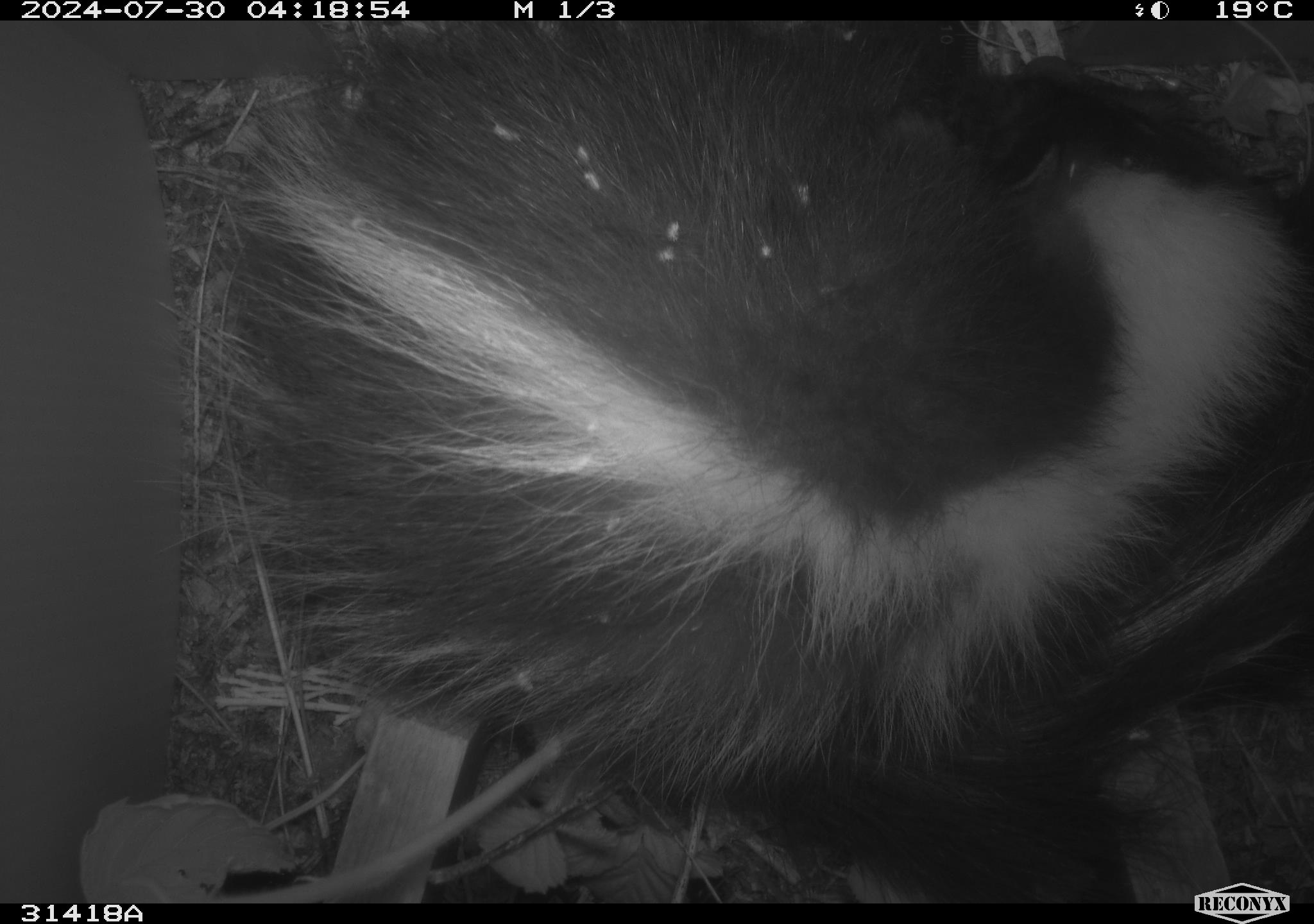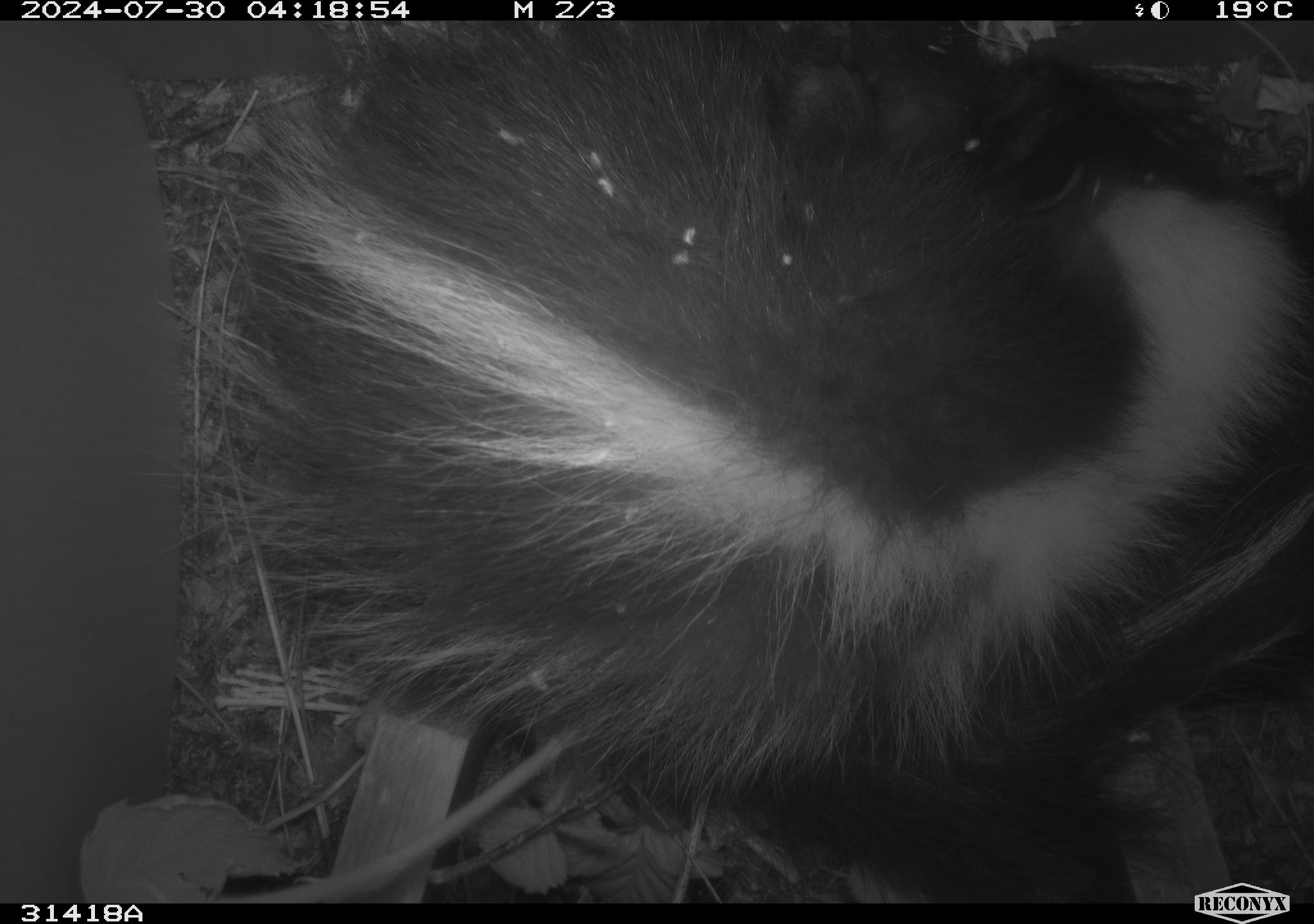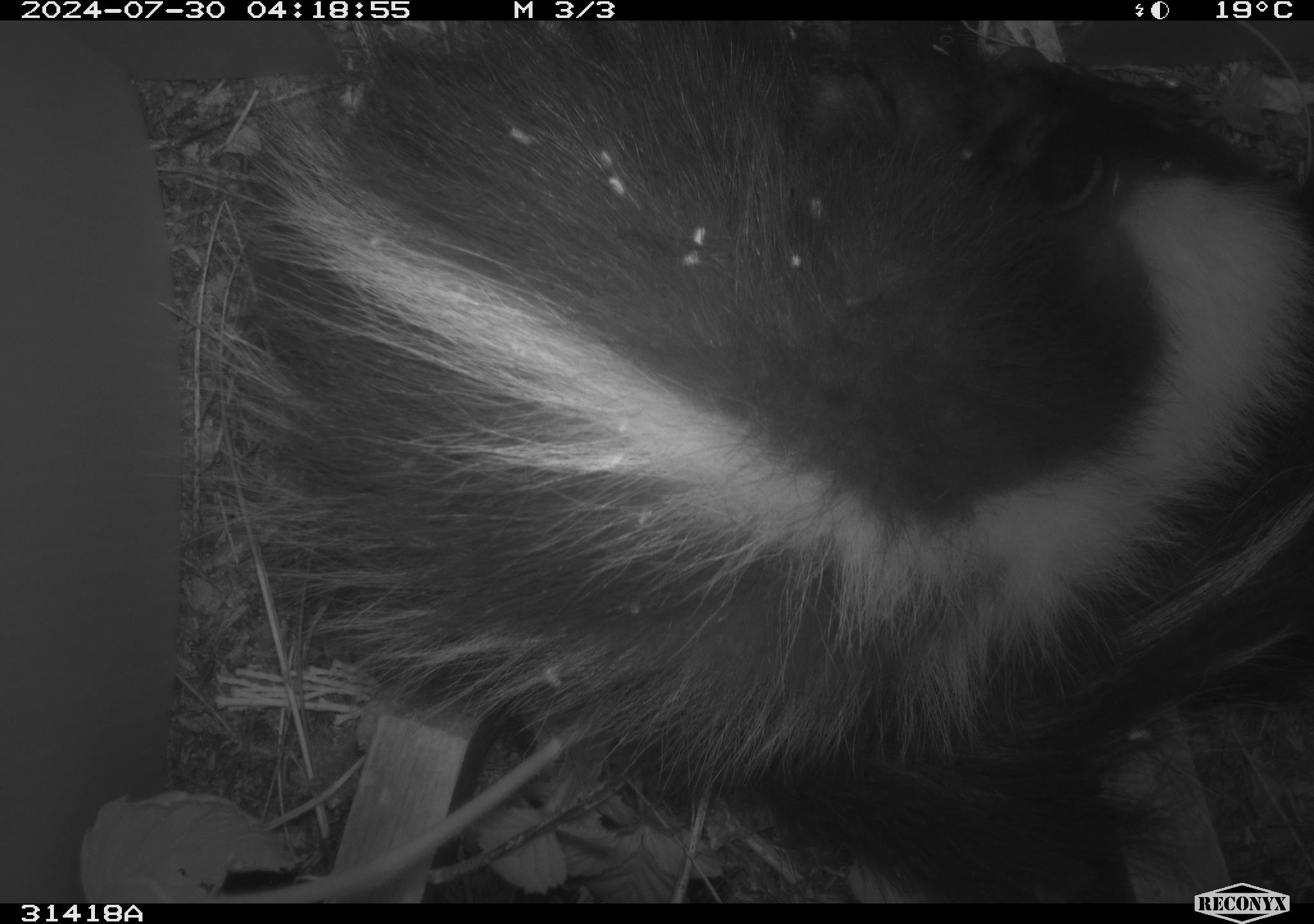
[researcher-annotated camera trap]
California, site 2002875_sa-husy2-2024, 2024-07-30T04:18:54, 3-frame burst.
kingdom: Animalia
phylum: Chordata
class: Mammalia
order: Carnivora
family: Mephitidae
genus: Mephitis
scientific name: Mephitis mephitis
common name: striped skunk